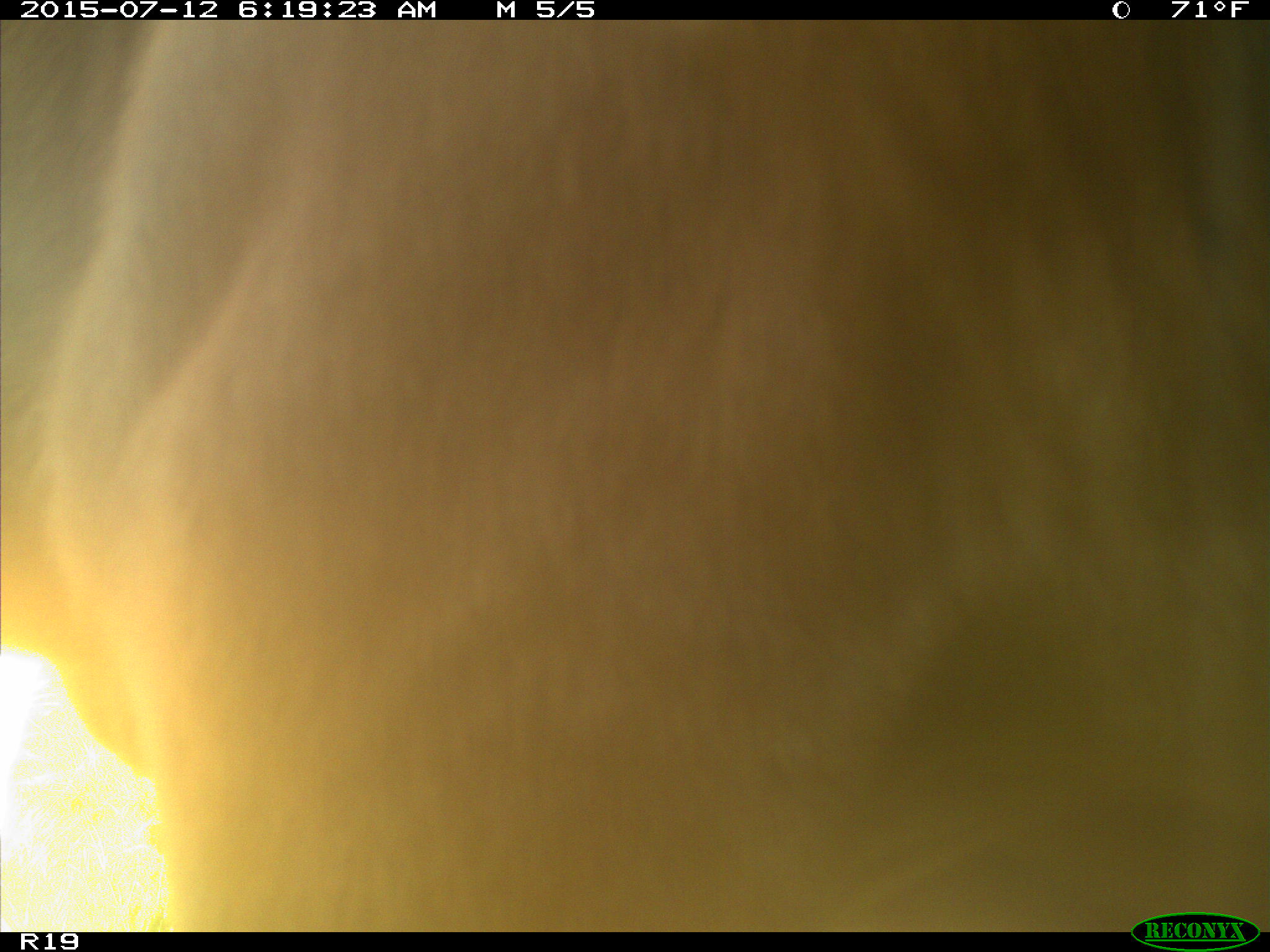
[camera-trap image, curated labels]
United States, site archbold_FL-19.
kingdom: Animalia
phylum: Chordata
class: Mammalia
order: Artiodactyla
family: Bovidae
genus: Bos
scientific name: Bos taurus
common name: domestic cow